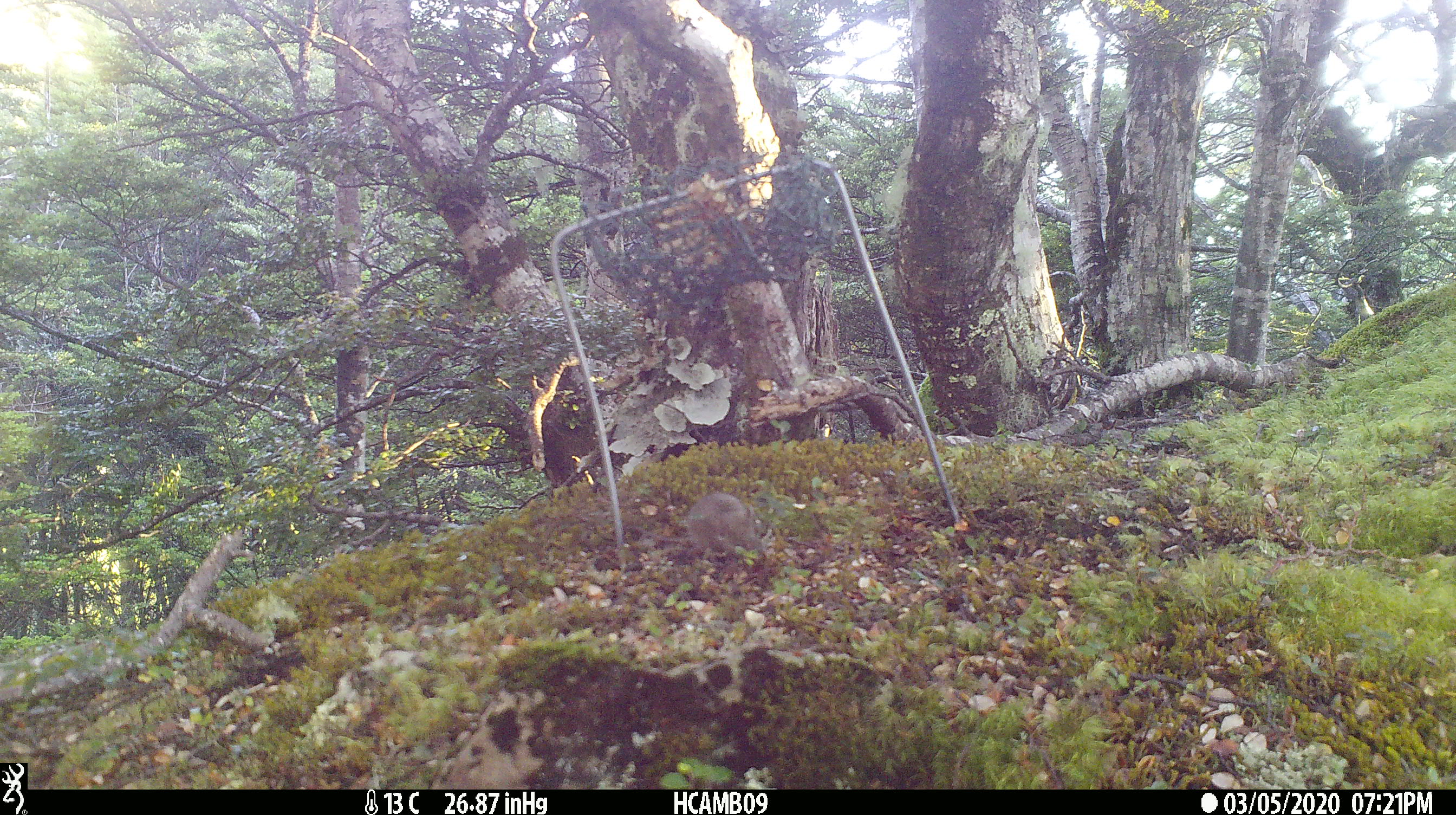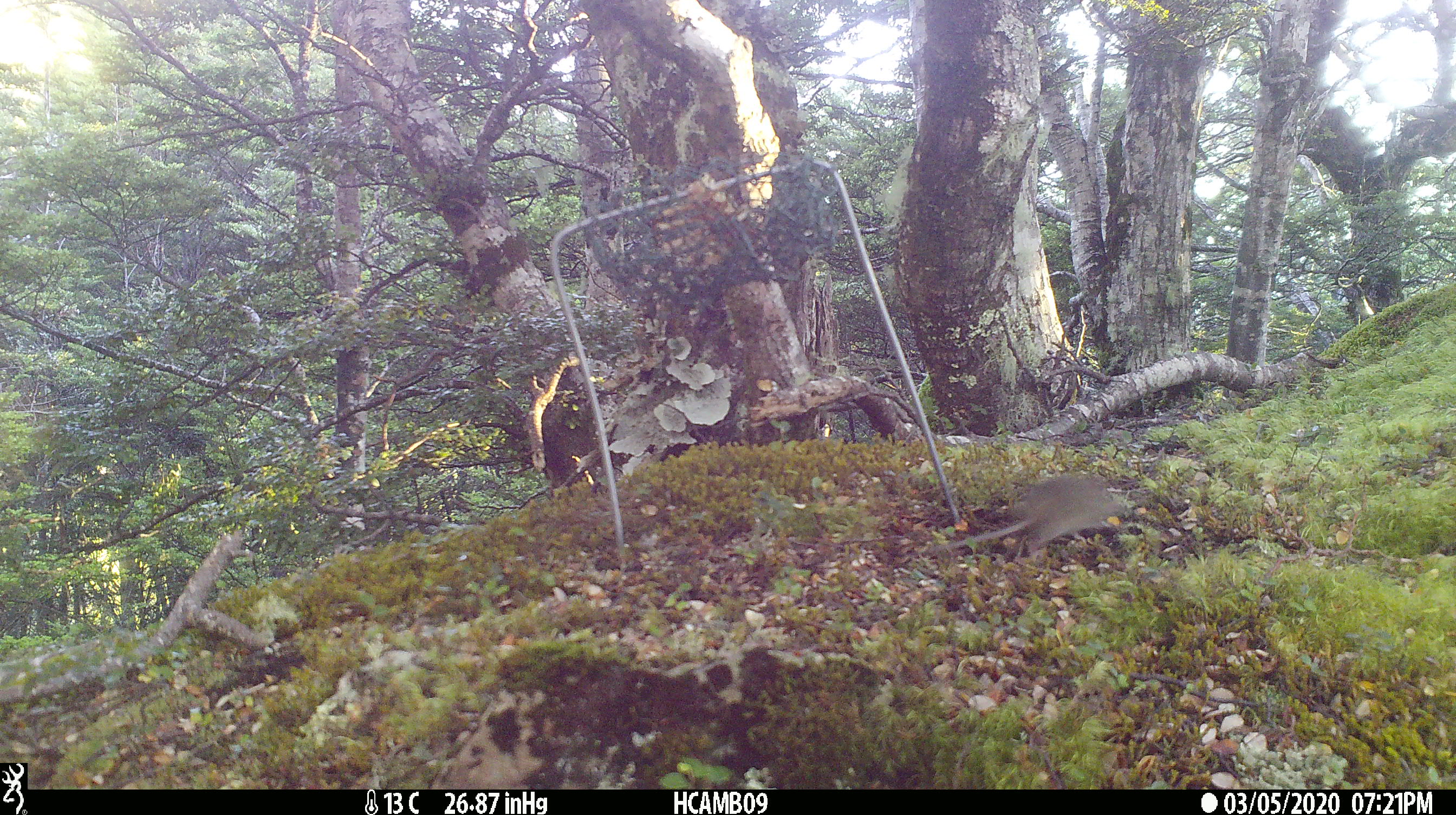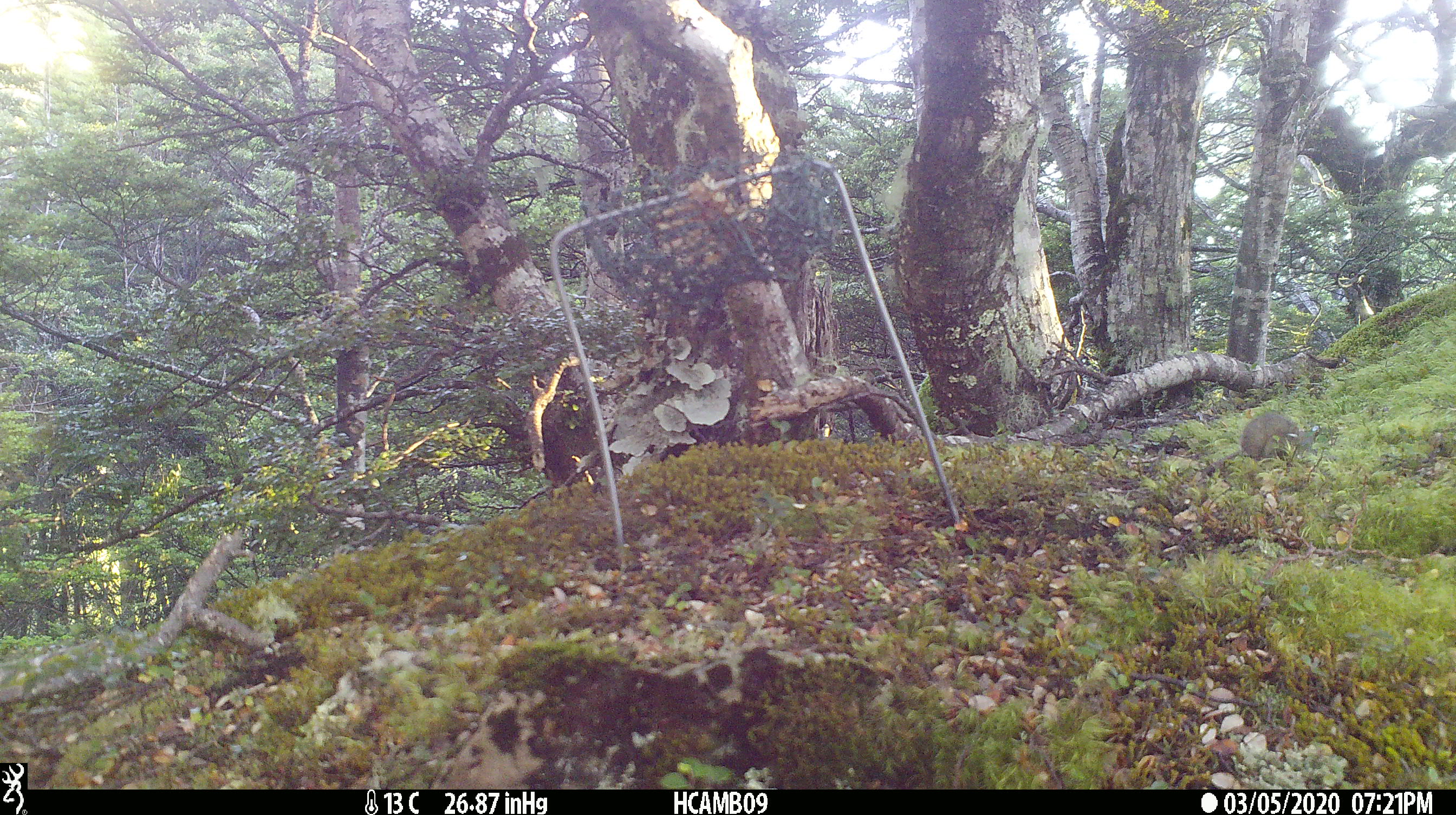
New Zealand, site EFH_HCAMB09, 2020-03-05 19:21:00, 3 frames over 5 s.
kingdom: Animalia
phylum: Chordata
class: Mammalia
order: Rodentia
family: Muridae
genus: Mus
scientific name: Mus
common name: mouse